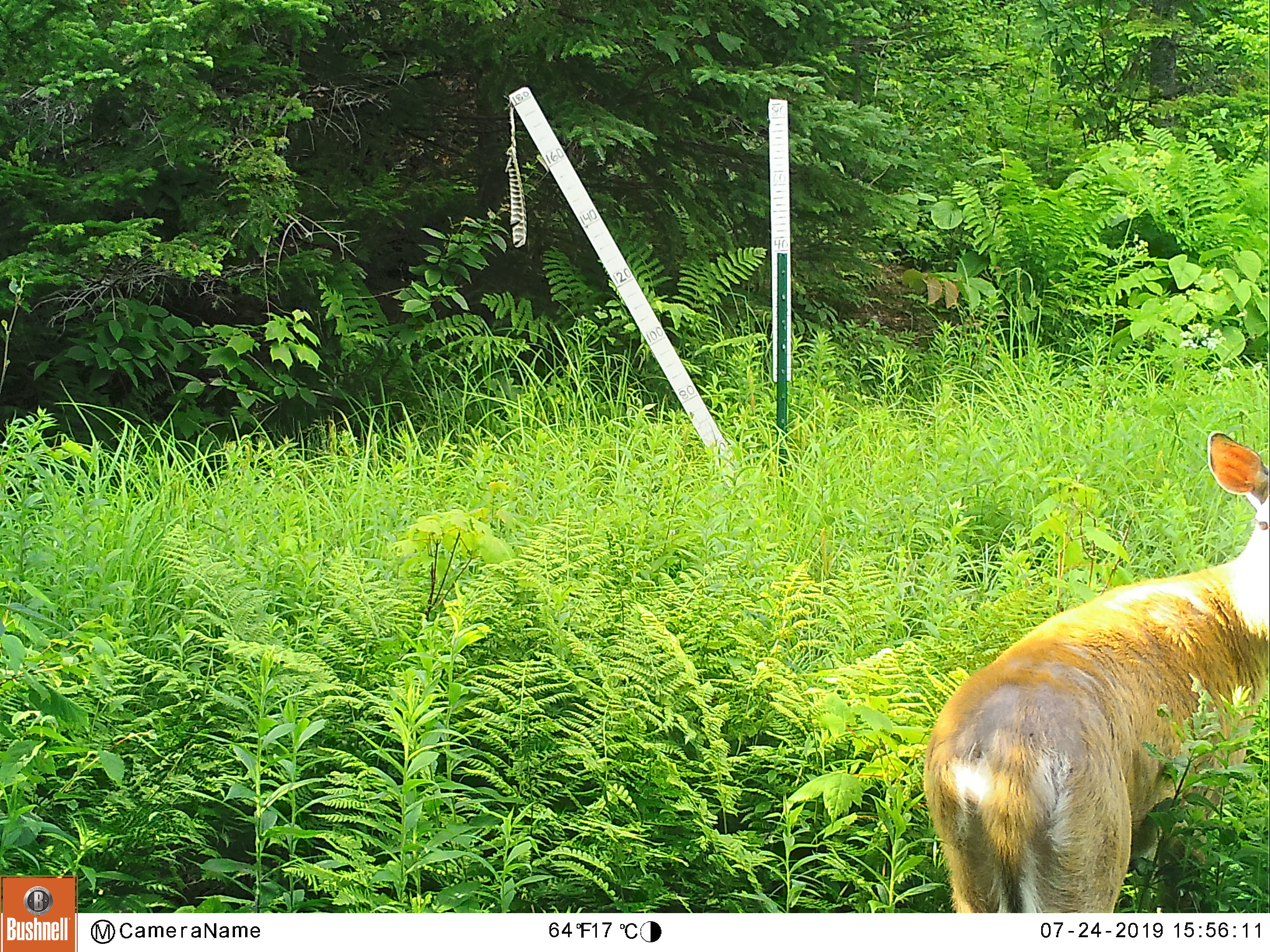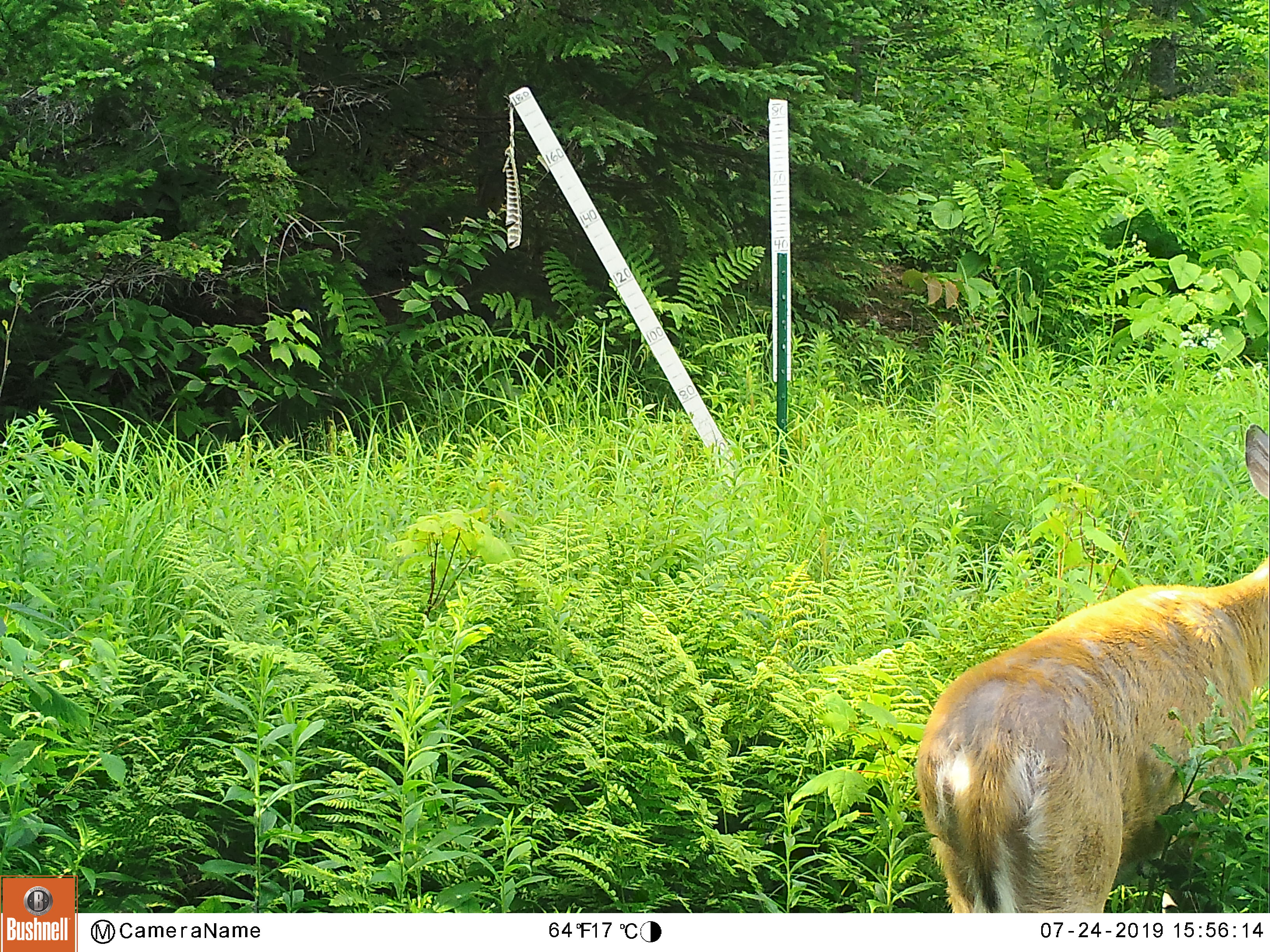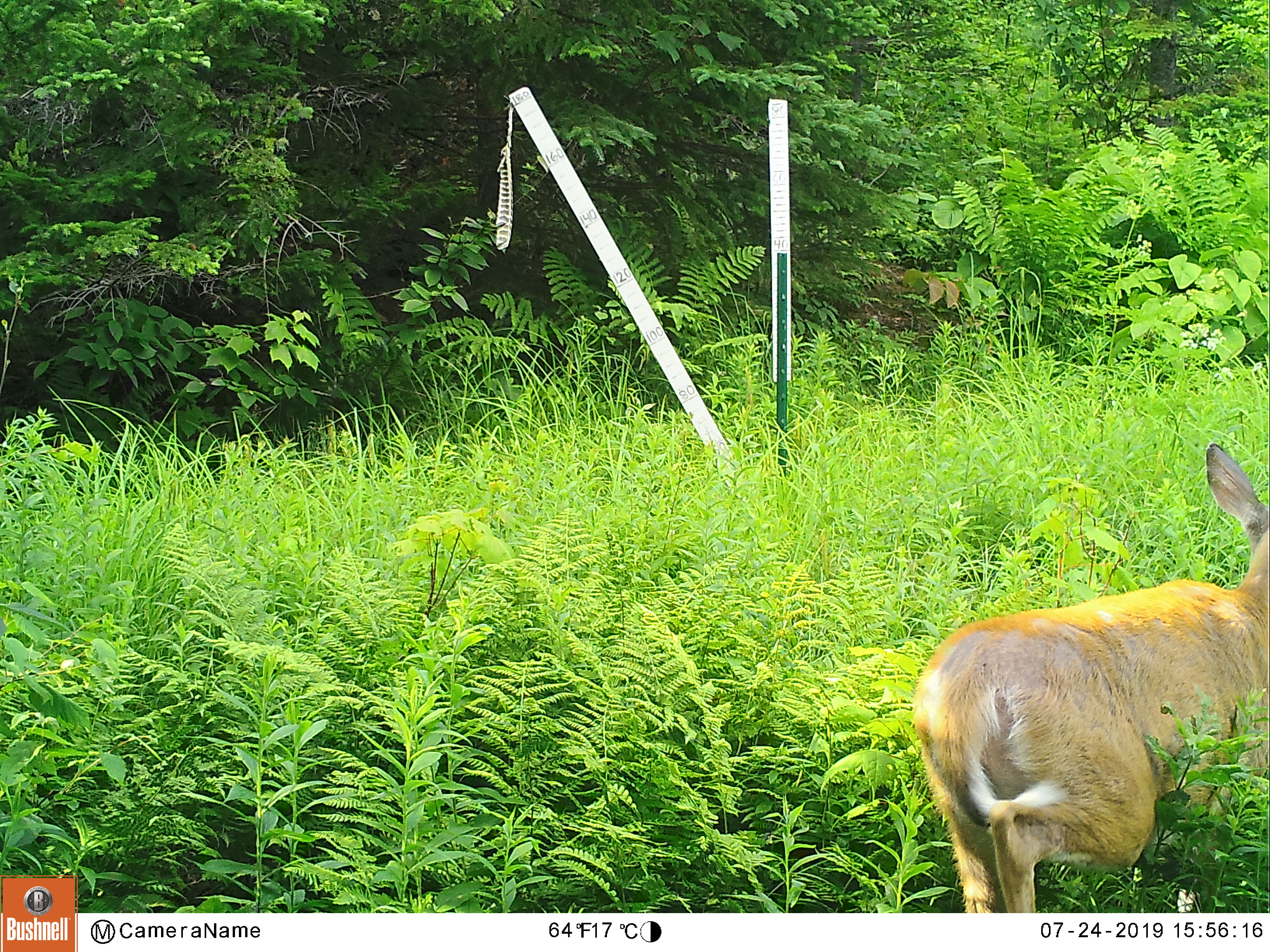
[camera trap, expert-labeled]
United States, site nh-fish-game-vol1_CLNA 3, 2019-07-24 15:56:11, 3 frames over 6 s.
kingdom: Animalia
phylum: Chordata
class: Mammalia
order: Artiodactyla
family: Cervidae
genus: Odocoileus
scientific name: Odocoileus virginianus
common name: white-tailed deer